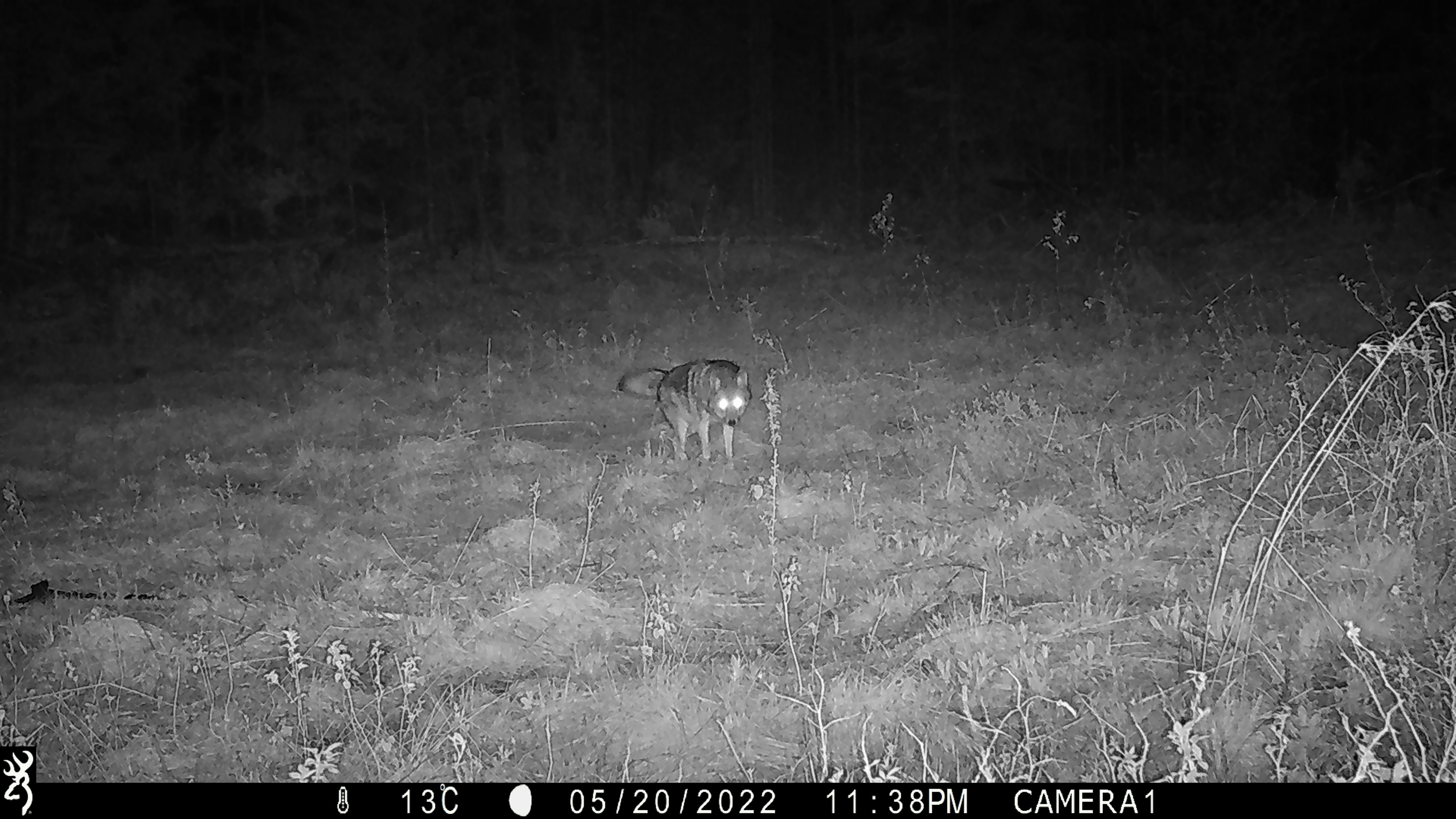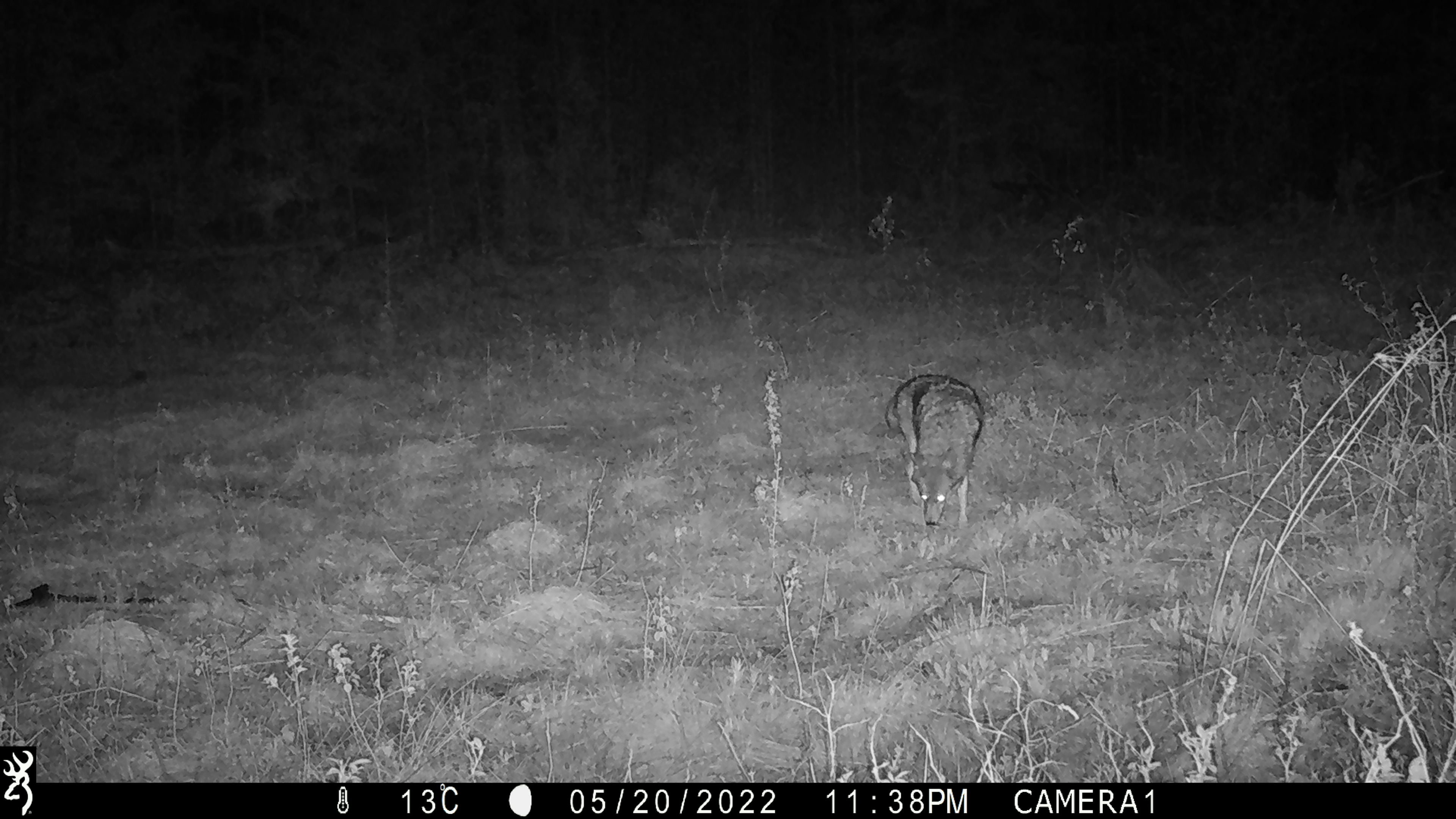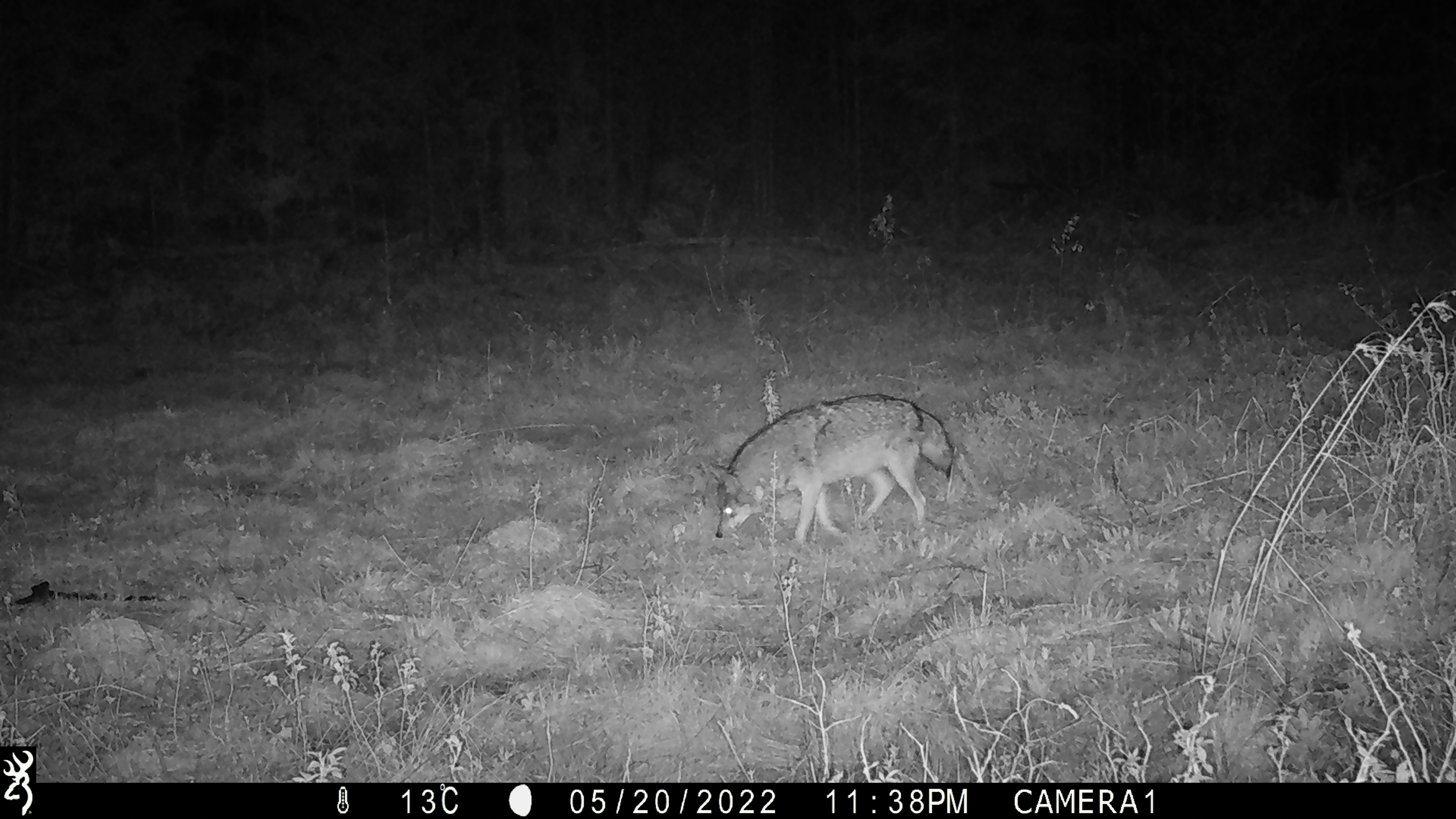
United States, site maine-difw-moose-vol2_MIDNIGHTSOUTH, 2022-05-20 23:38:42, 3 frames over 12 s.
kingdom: Animalia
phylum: Chordata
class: Mammalia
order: Carnivora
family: Canidae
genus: Canis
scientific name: Canis latrans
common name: coyote